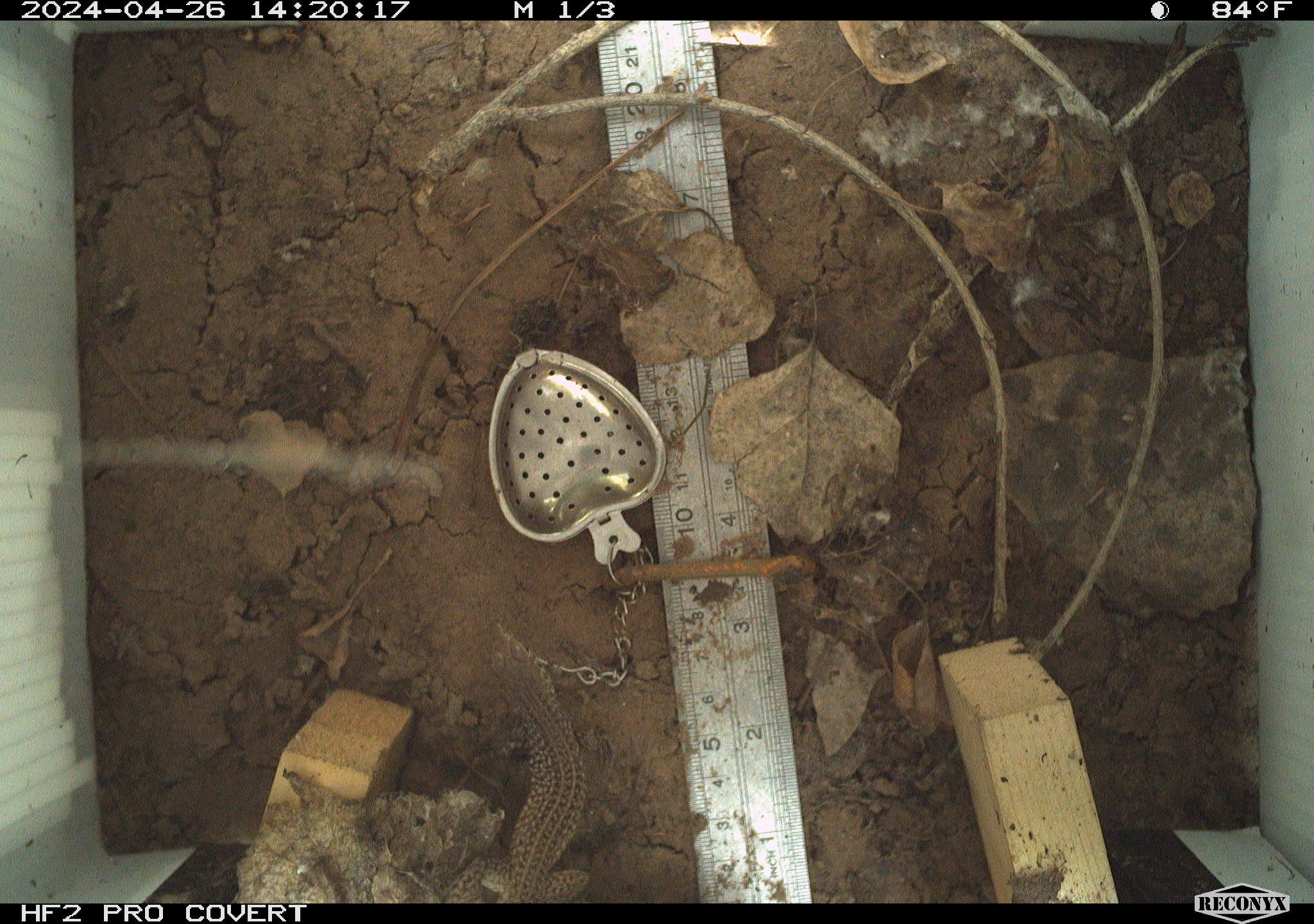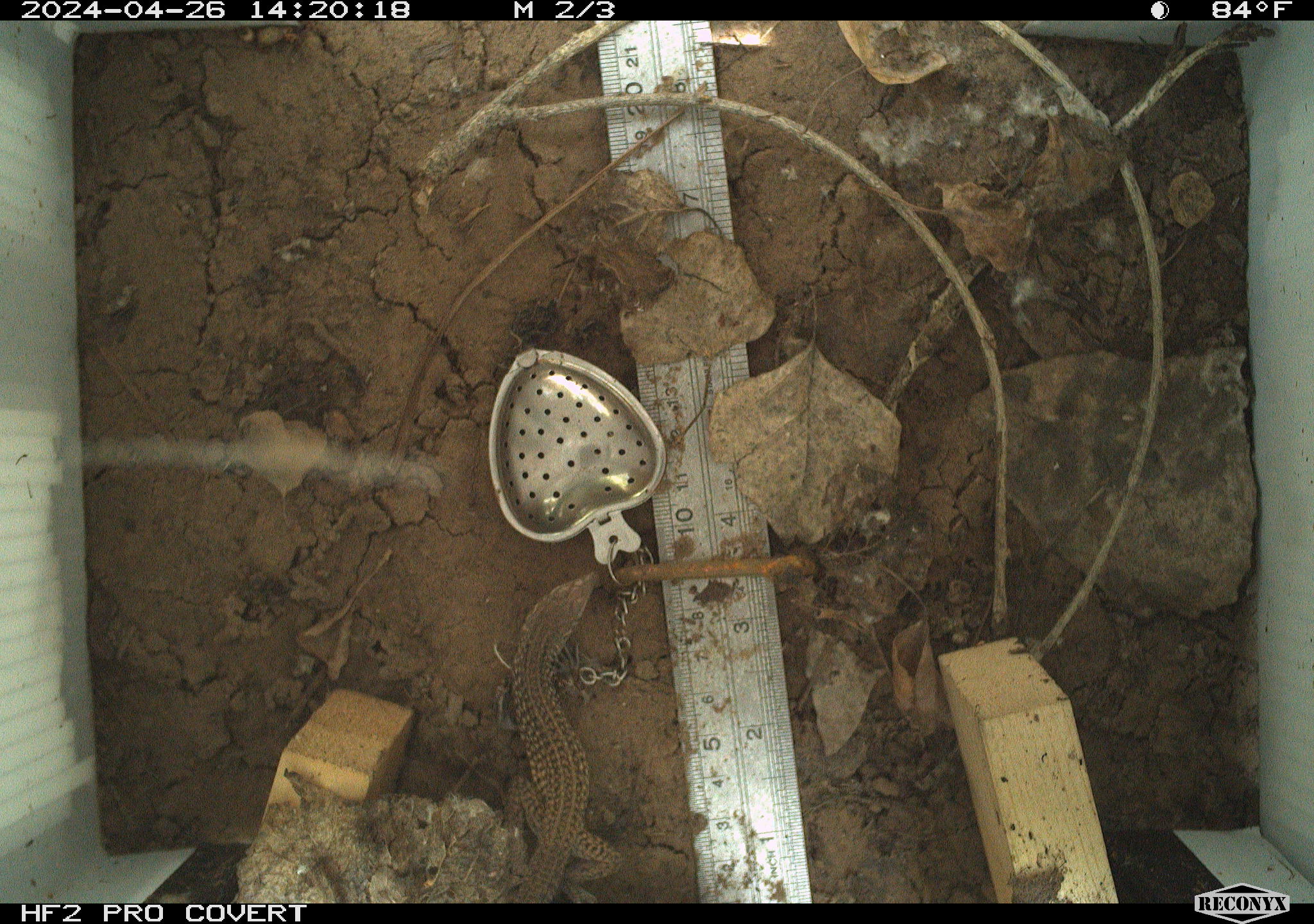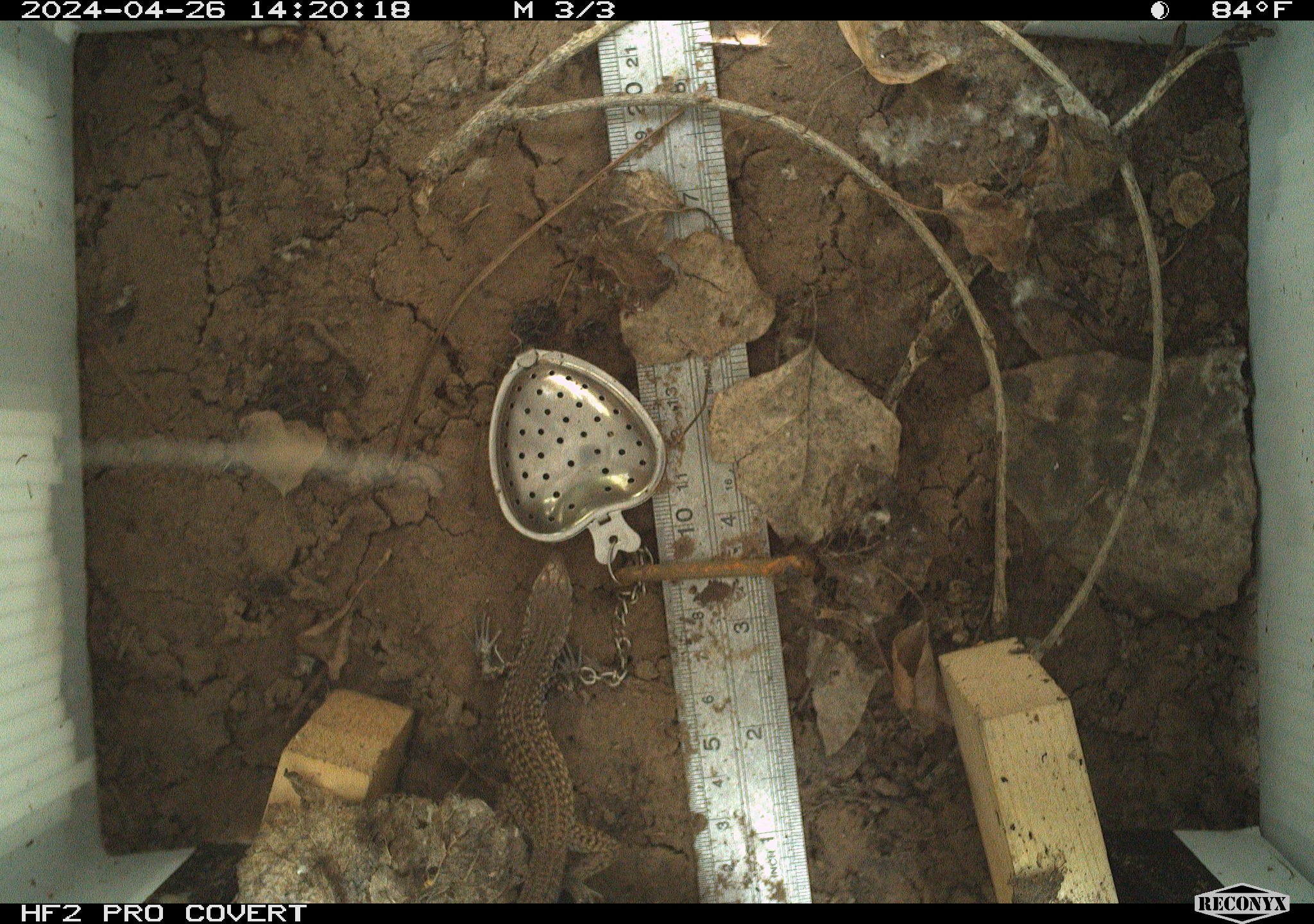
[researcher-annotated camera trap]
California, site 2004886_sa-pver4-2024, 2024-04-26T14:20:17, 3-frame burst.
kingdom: Animalia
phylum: Chordata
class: Reptilia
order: Squamata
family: Teiidae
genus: Aspidoscelis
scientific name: Aspidoscelis tigris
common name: western whiptail